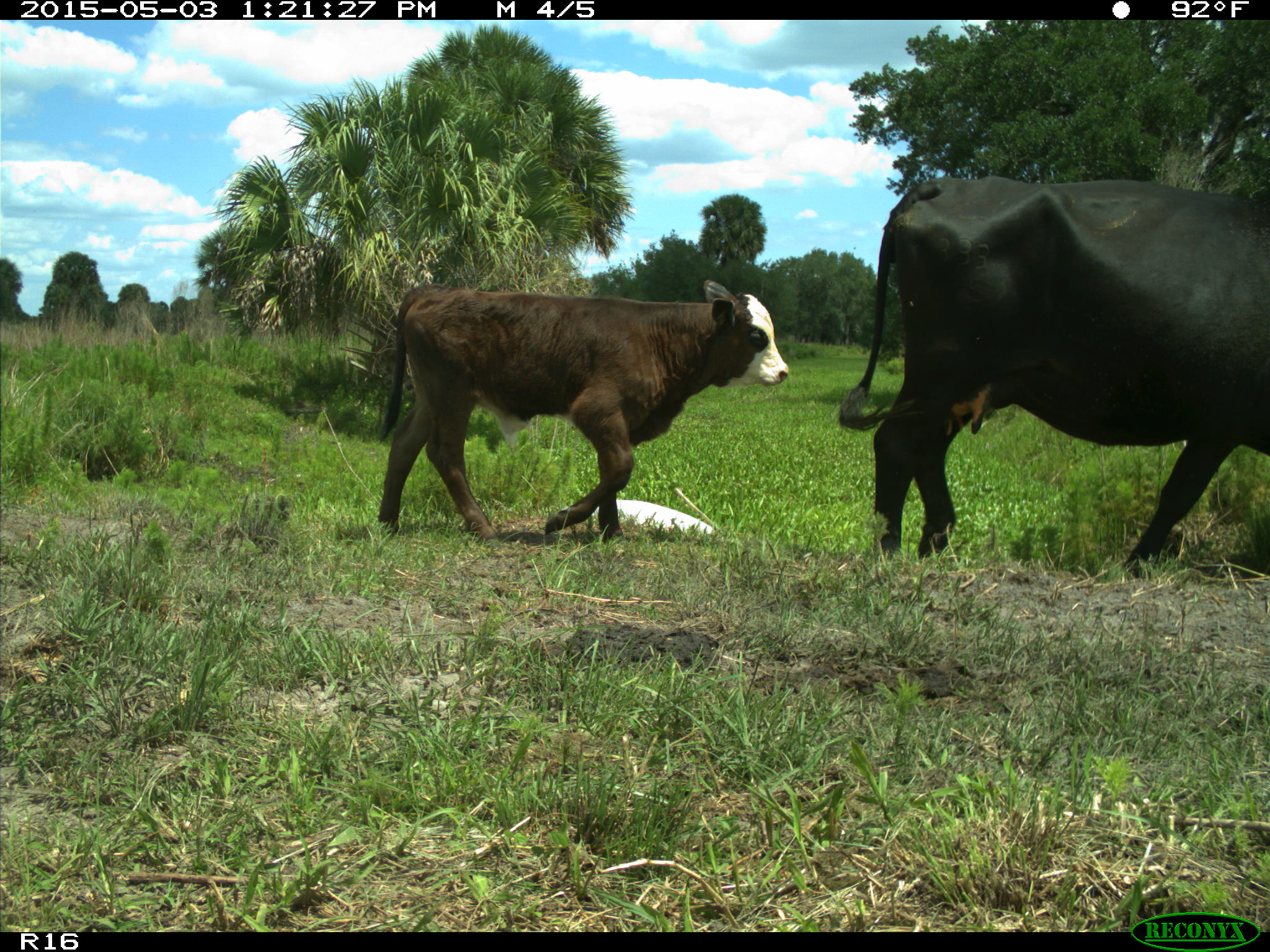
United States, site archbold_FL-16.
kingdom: Animalia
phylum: Chordata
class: Mammalia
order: Artiodactyla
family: Bovidae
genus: Bos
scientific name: Bos taurus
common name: domestic cow